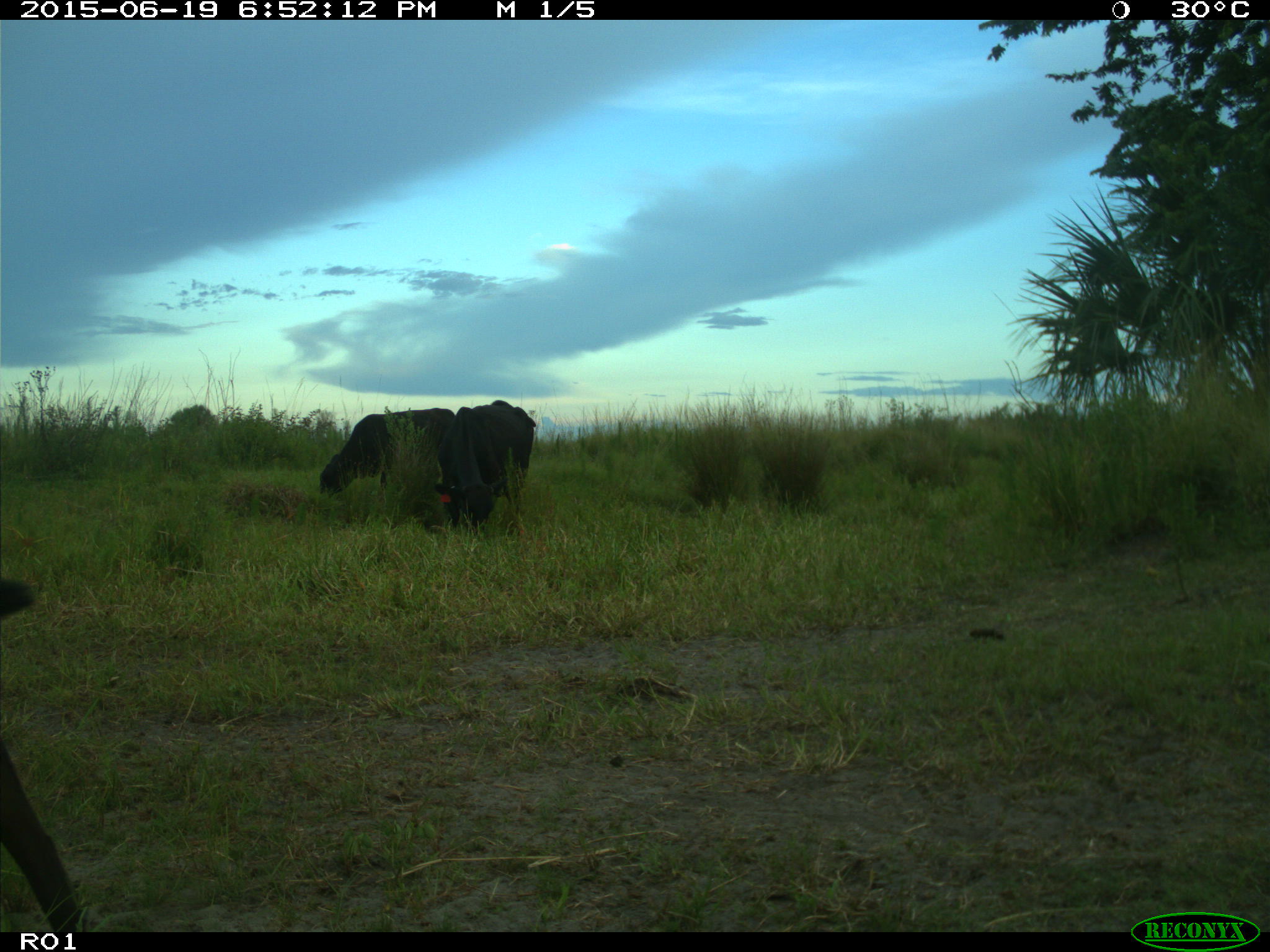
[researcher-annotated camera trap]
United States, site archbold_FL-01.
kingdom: Animalia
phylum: Chordata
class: Mammalia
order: Artiodactyla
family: Bovidae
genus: Bos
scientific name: Bos taurus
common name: domestic cow